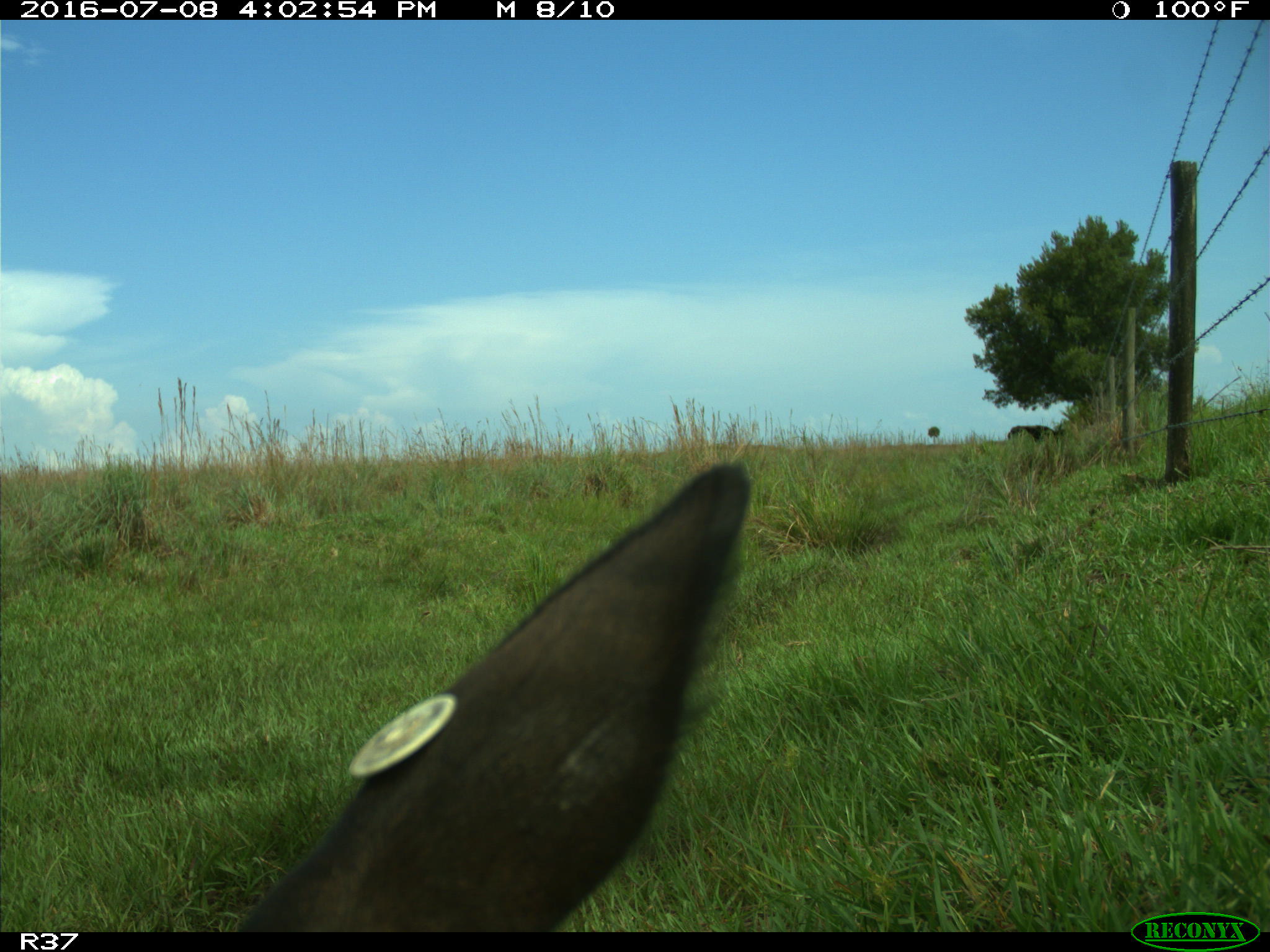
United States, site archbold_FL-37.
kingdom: Animalia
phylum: Chordata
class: Mammalia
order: Artiodactyla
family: Bovidae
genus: Bos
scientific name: Bos taurus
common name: domestic cow